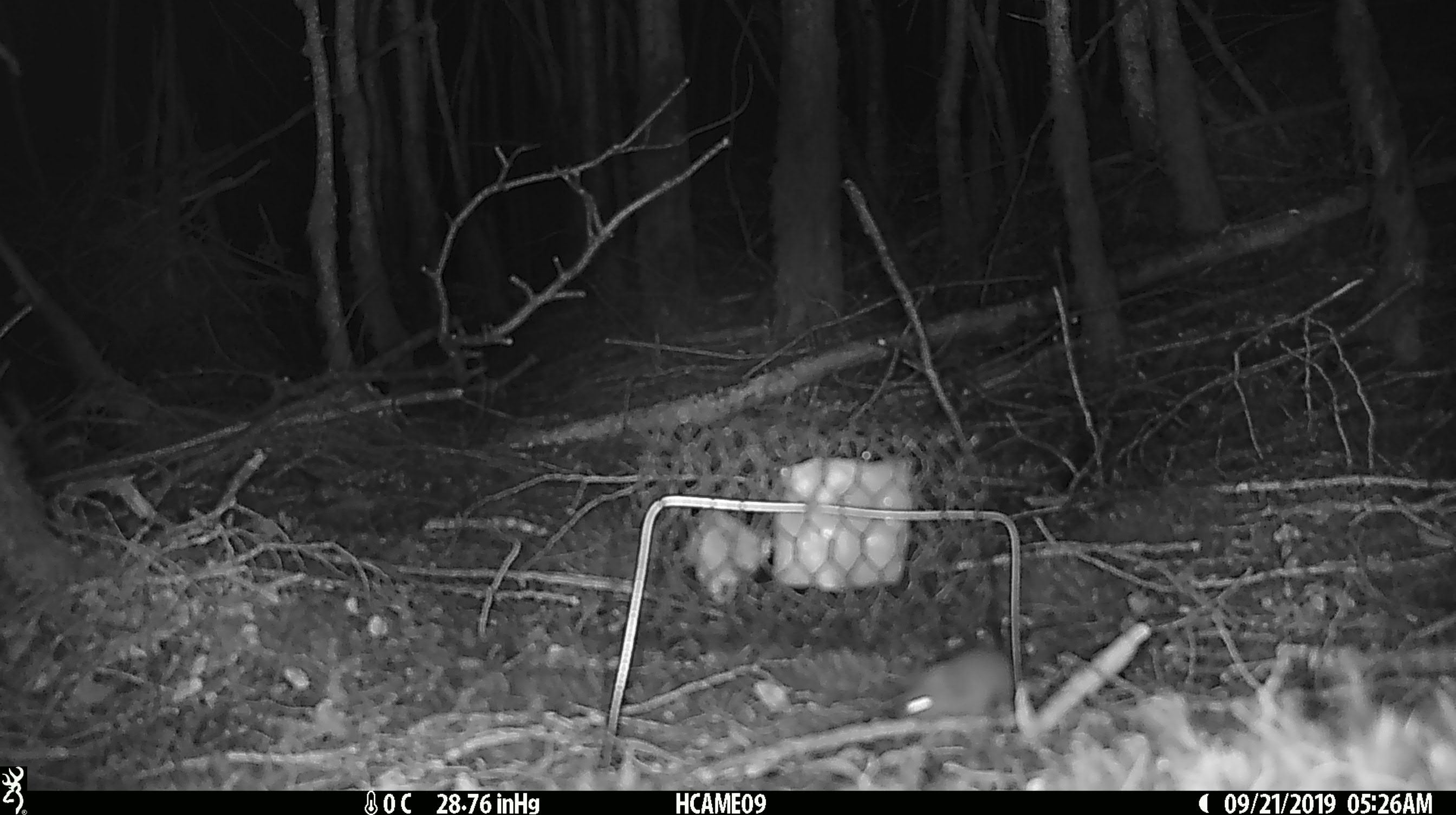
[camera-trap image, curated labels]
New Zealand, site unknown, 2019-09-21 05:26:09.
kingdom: Animalia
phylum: Chordata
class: Mammalia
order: Rodentia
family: Muridae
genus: Mus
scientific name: Mus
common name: mouse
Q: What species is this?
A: Mouse (Mus).